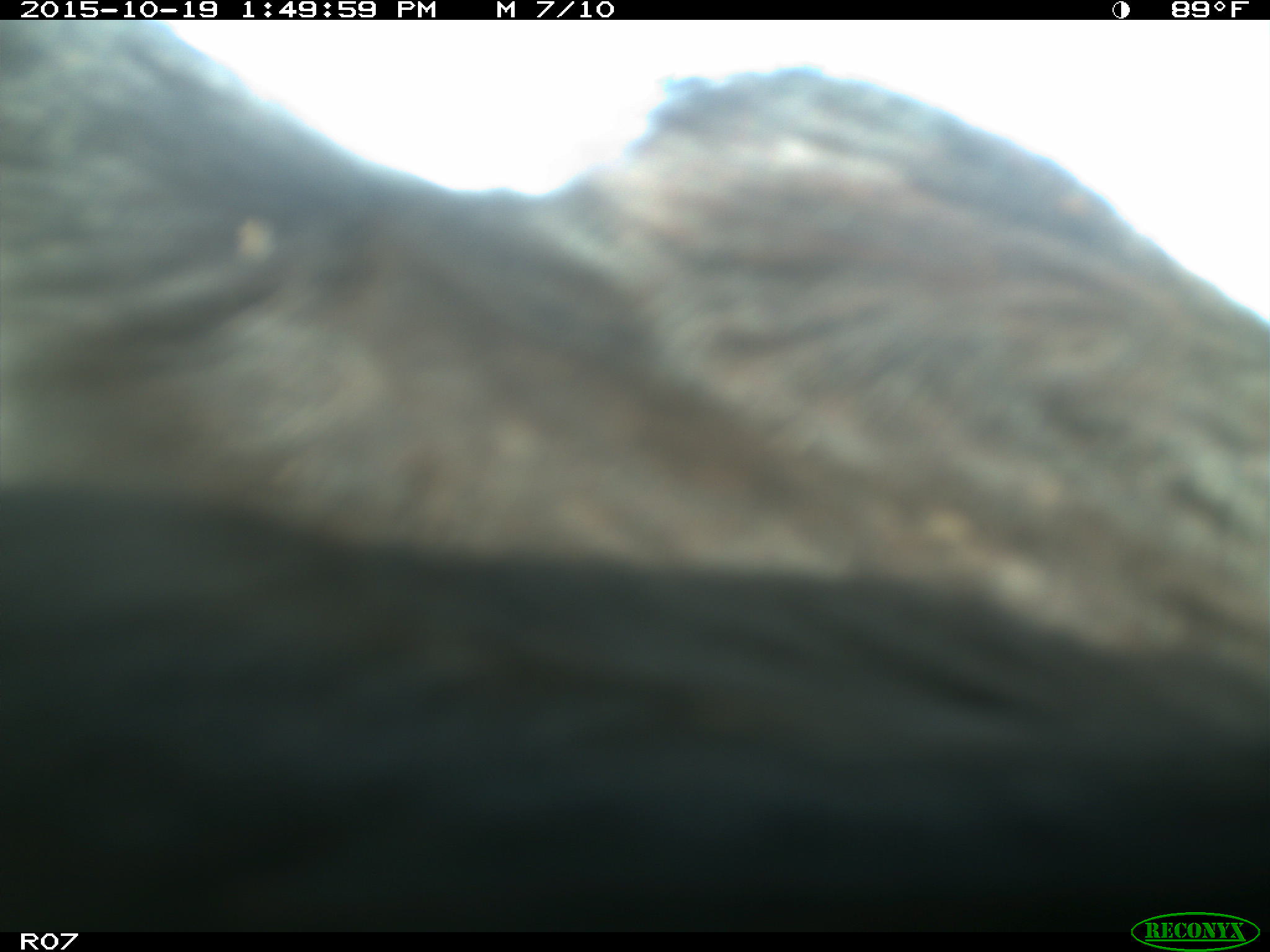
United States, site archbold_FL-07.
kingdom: Animalia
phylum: Chordata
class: Mammalia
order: Artiodactyla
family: Bovidae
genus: Bos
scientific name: Bos taurus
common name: domestic cow